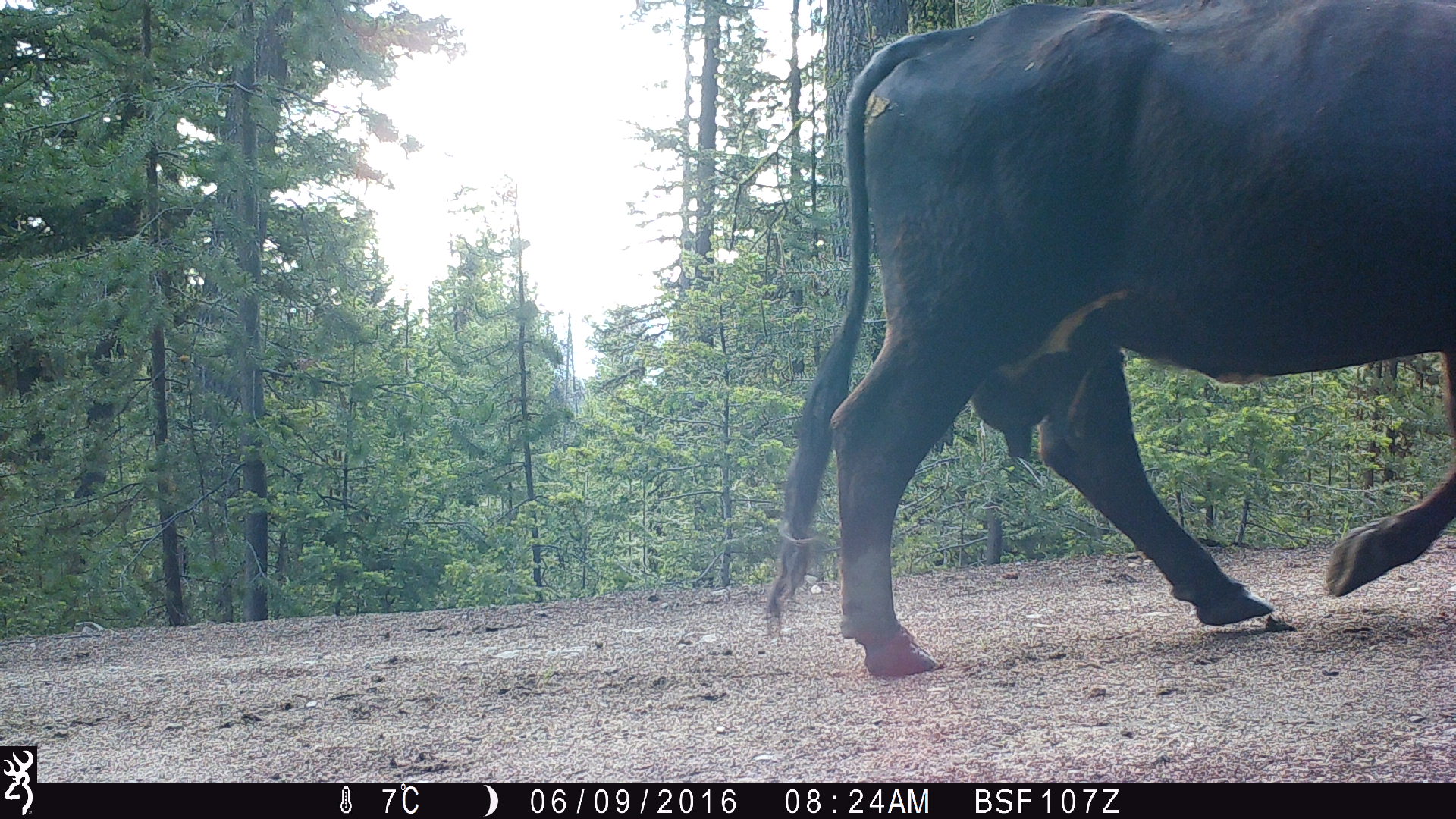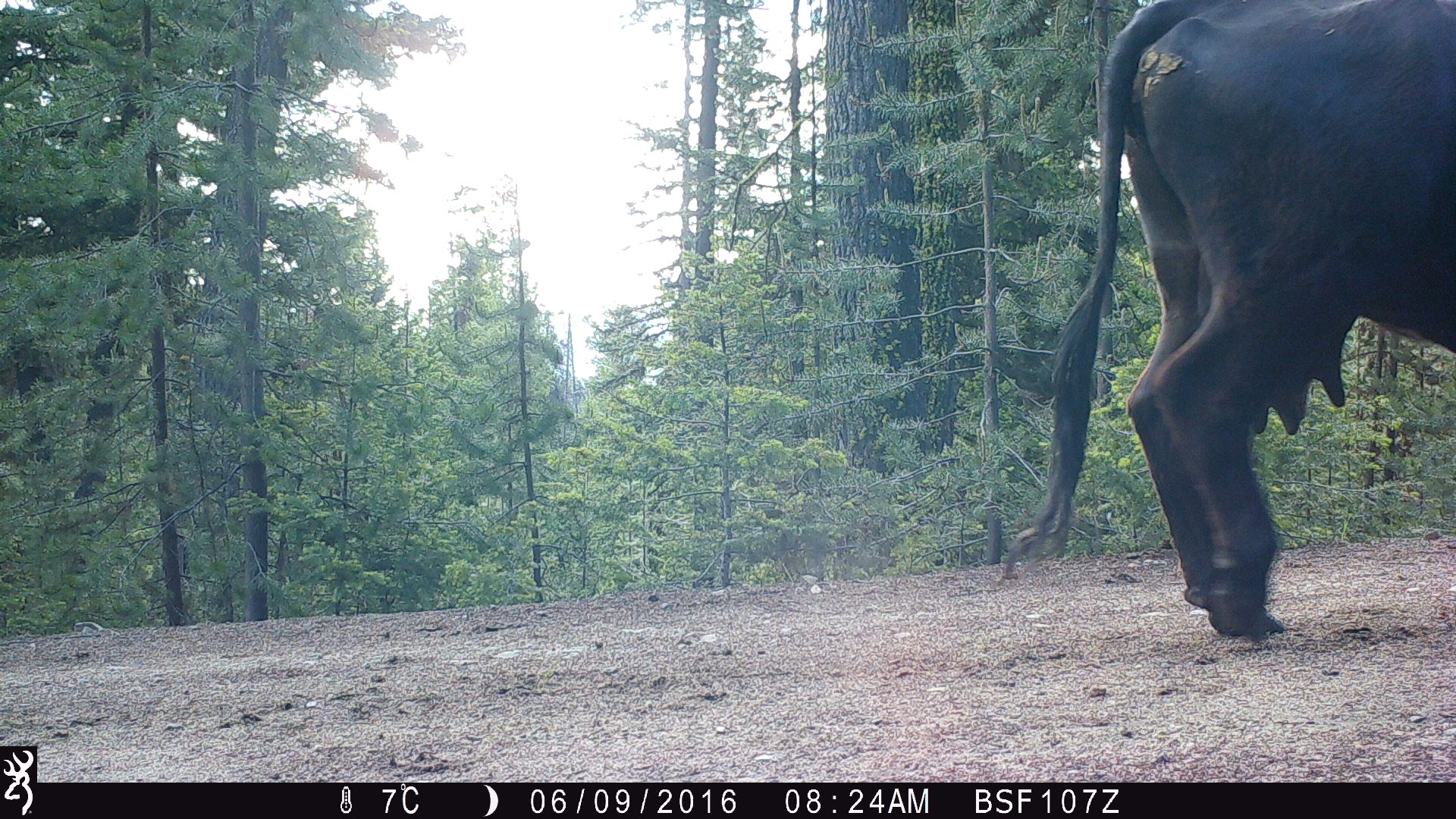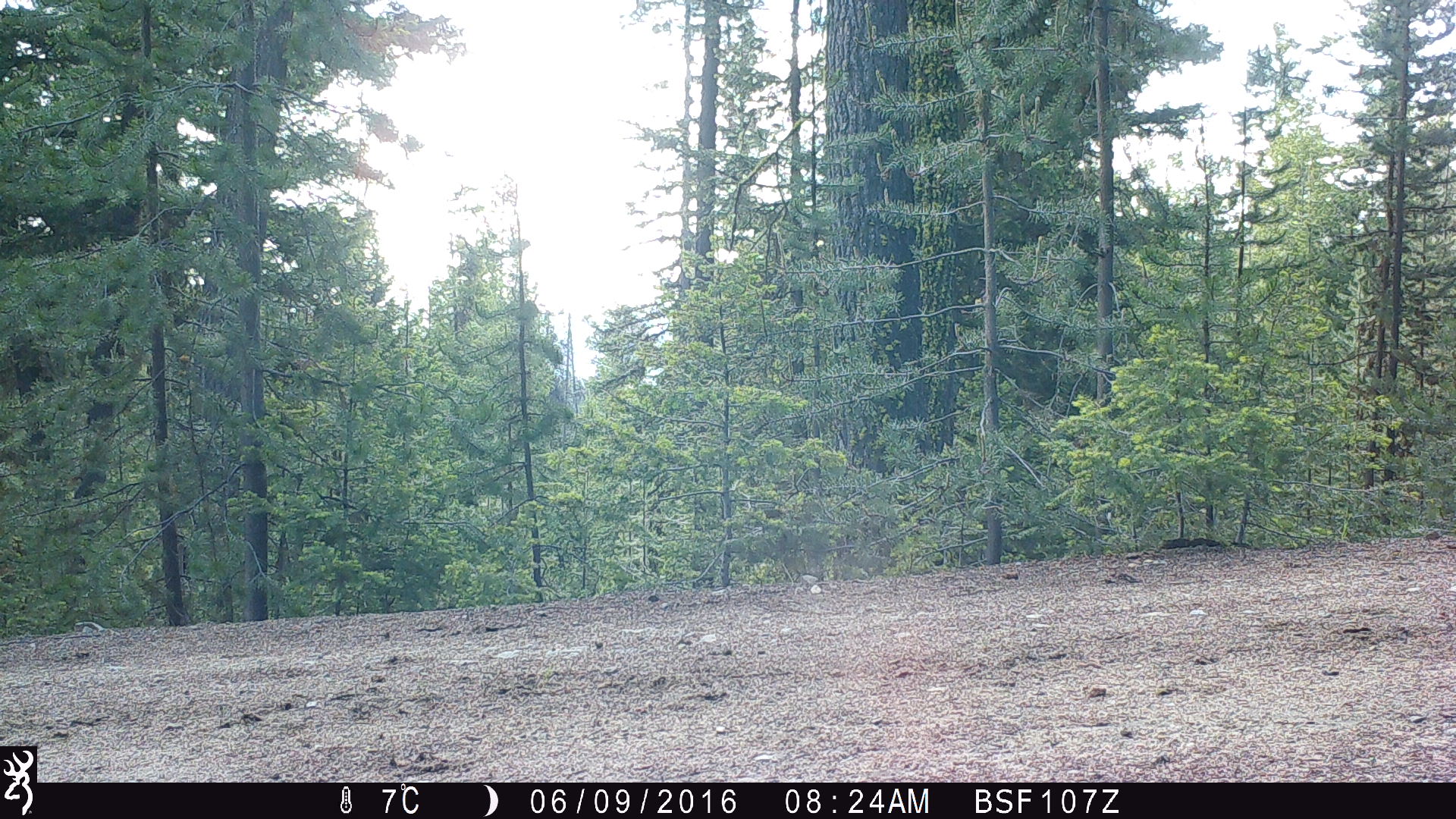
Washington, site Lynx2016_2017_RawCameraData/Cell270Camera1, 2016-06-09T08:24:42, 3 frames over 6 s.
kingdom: Animalia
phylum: Chordata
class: Mammalia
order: Artiodactyla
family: Bovidae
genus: Bos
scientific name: Bos taurus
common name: domestic cattle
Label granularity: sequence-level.